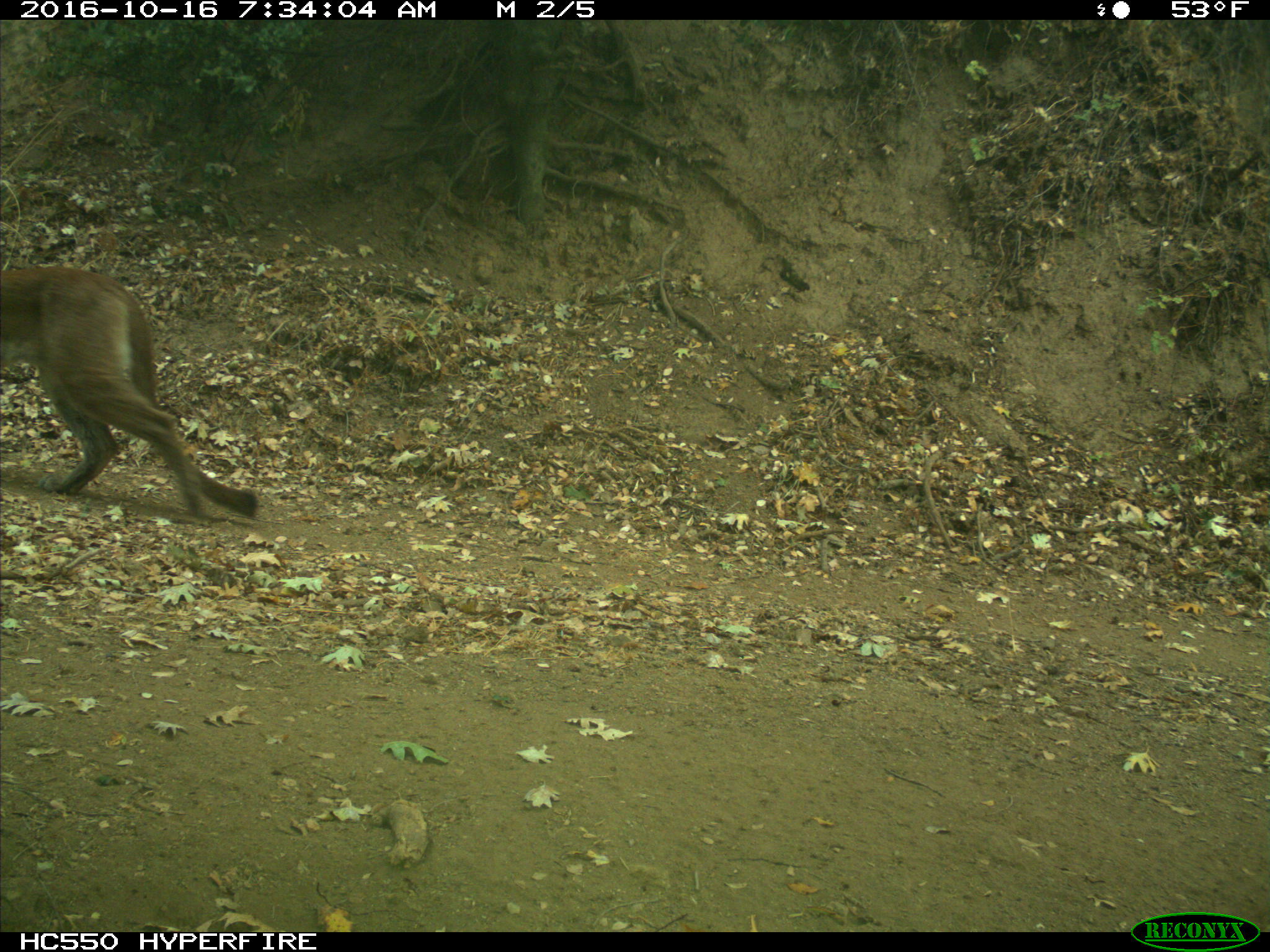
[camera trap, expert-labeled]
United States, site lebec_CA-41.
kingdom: Animalia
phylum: Chordata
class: Mammalia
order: Carnivora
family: Felidae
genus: Puma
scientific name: Puma concolor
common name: mountain lion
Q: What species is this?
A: Puma concolor (mountain lion).